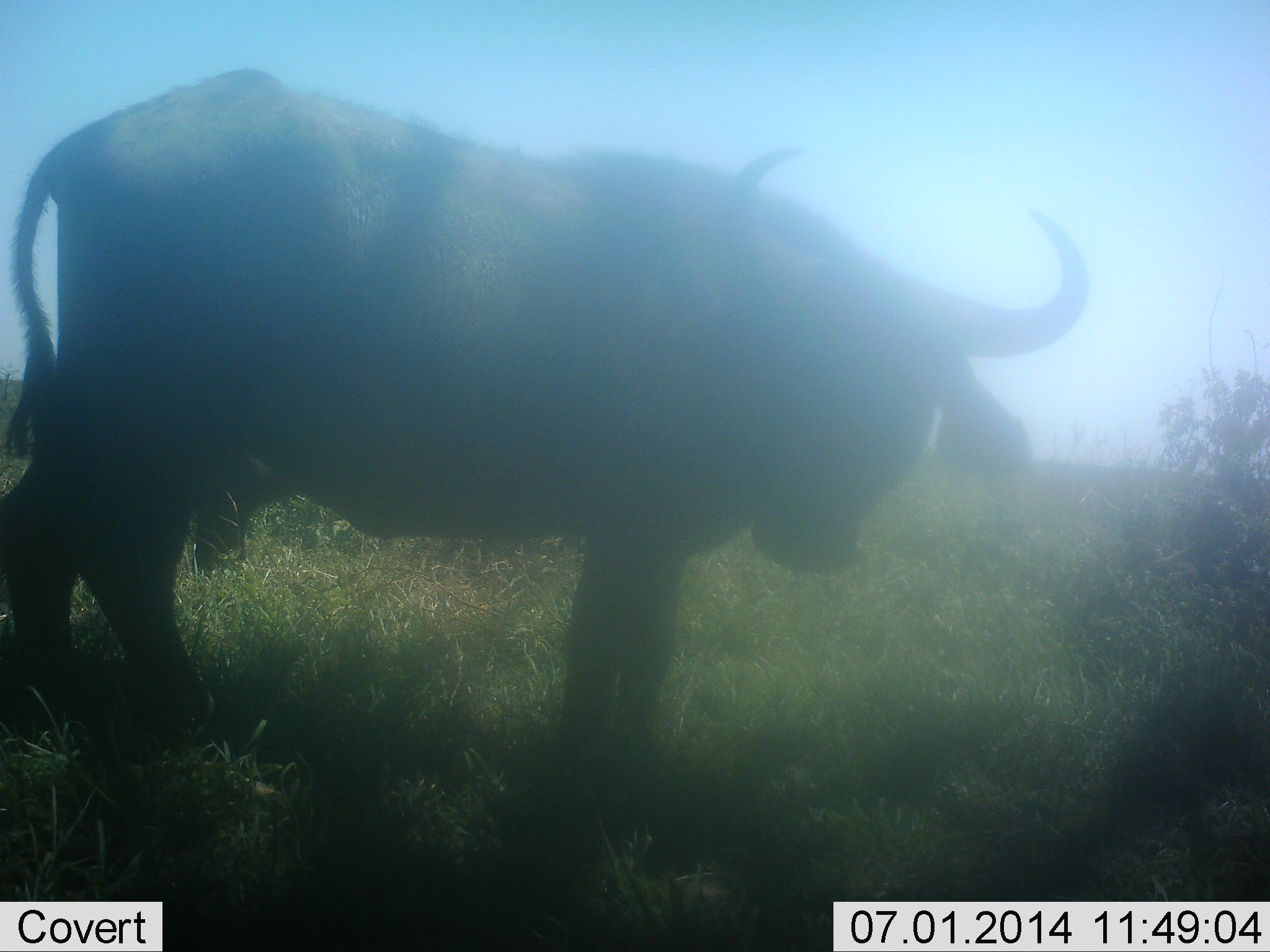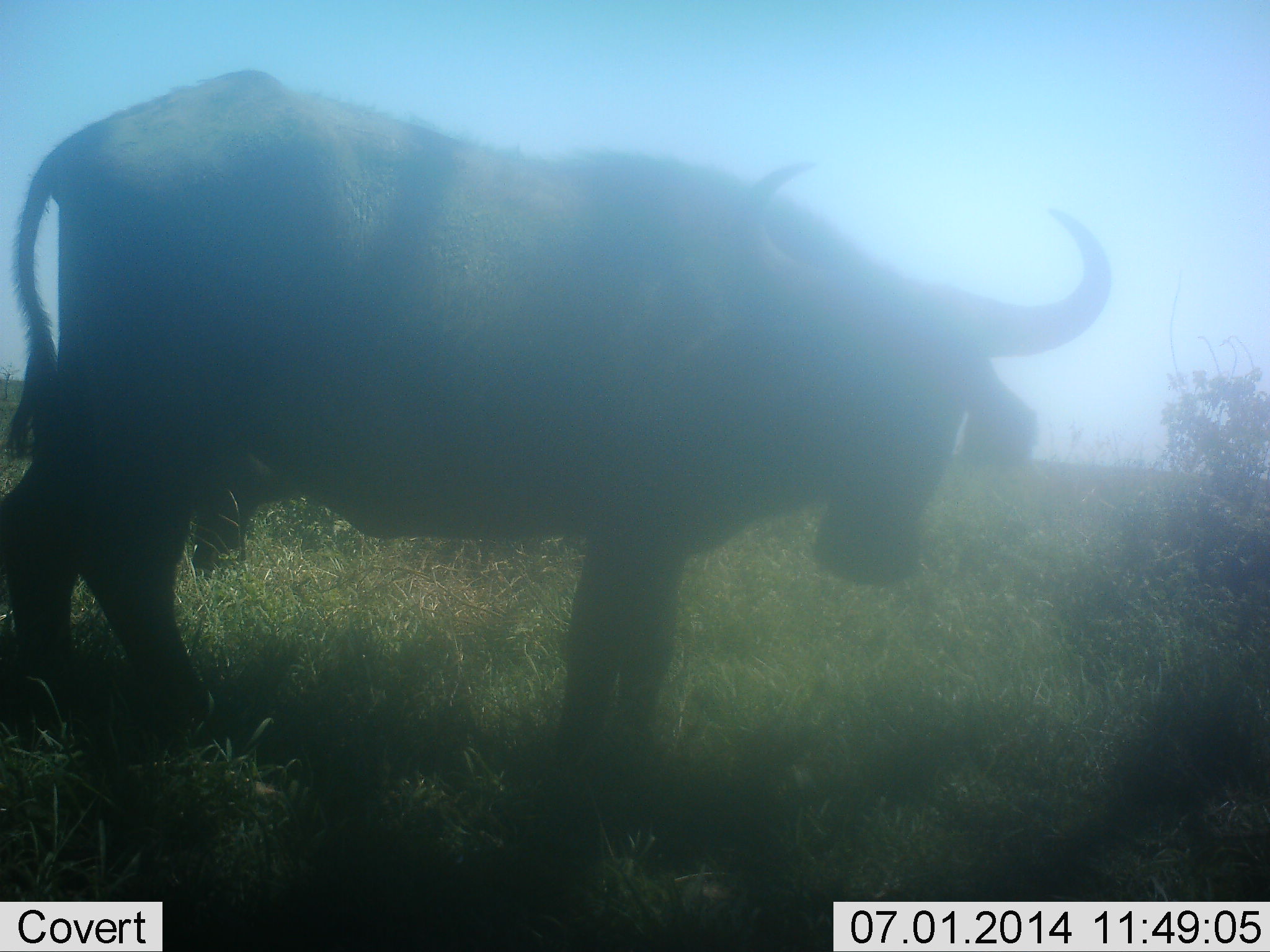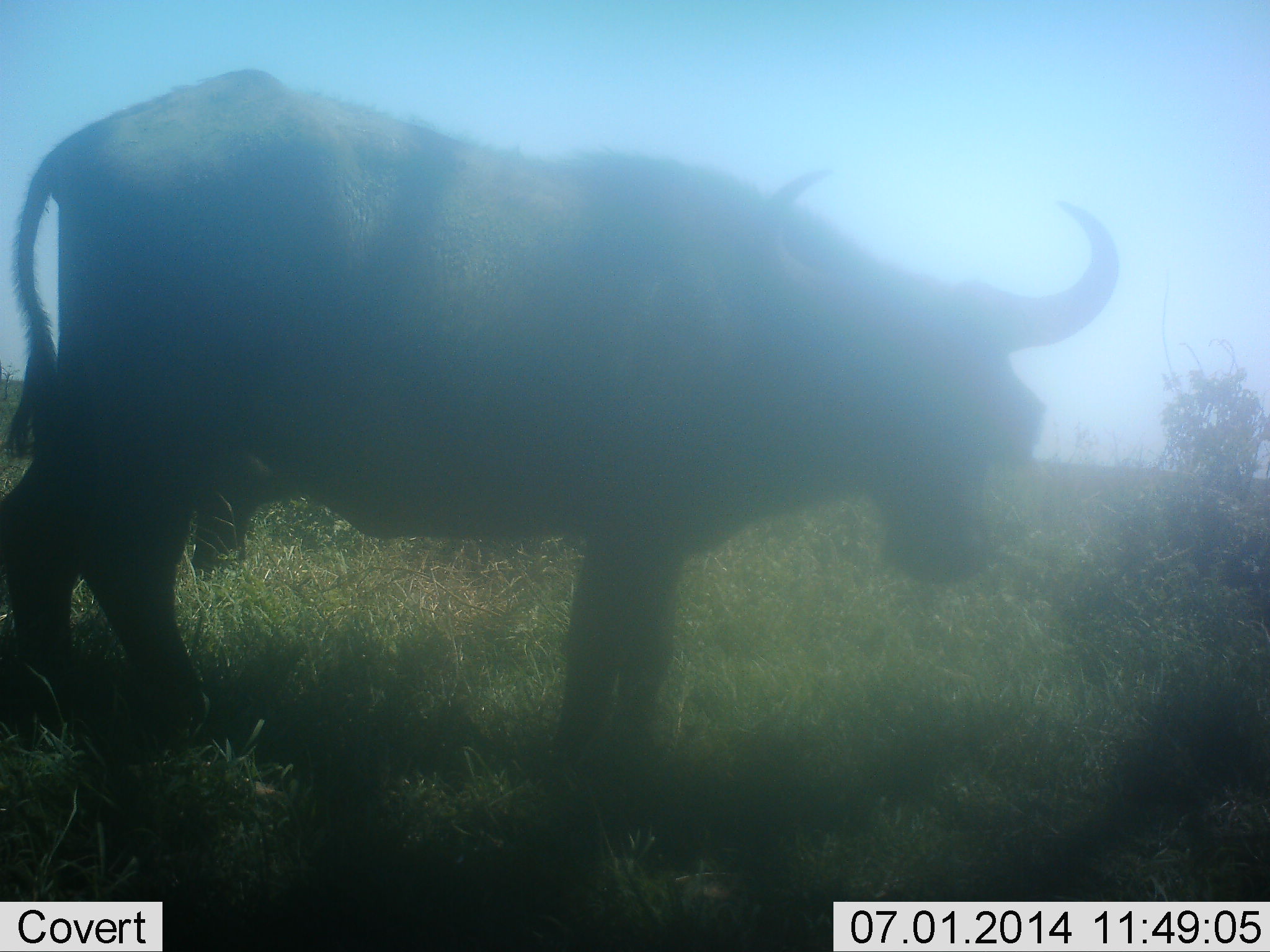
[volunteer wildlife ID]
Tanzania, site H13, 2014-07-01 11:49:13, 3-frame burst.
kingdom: Animalia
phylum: Chordata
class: Mammalia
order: Artiodactyla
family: Bovidae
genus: Syncerus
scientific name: Syncerus caffer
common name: cape buffalo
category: buffalo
Buffalo (cape buffalo) (Syncerus caffer), count 1. Behavior (volunteer vote fractions): standing 80%, resting 10%, moving 10%, interacting 0%. Young present (vote fraction): 0%. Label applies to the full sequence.